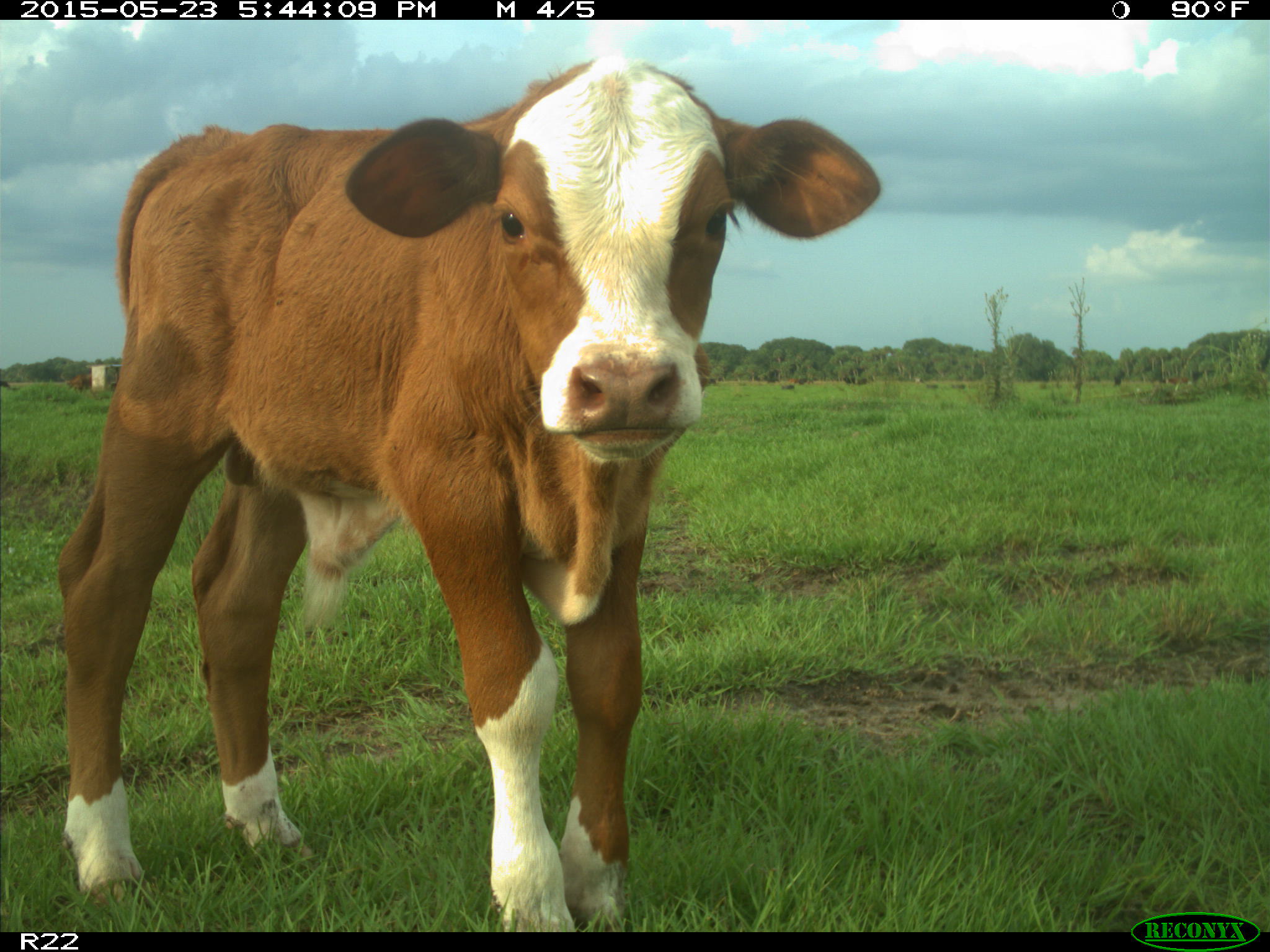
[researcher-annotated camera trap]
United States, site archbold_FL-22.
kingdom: Animalia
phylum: Chordata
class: Mammalia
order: Artiodactyla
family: Bovidae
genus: Bos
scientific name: Bos taurus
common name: domestic cow